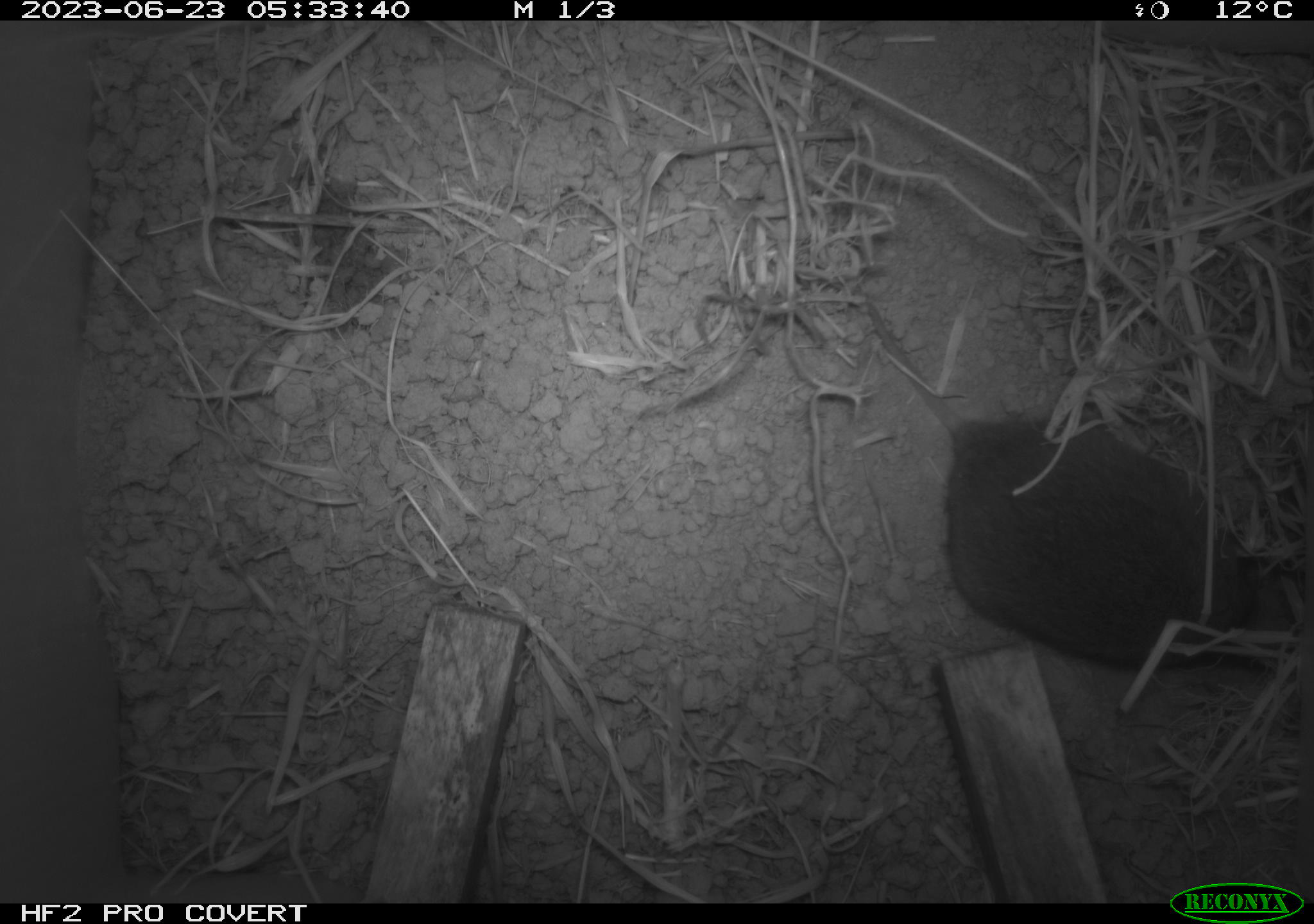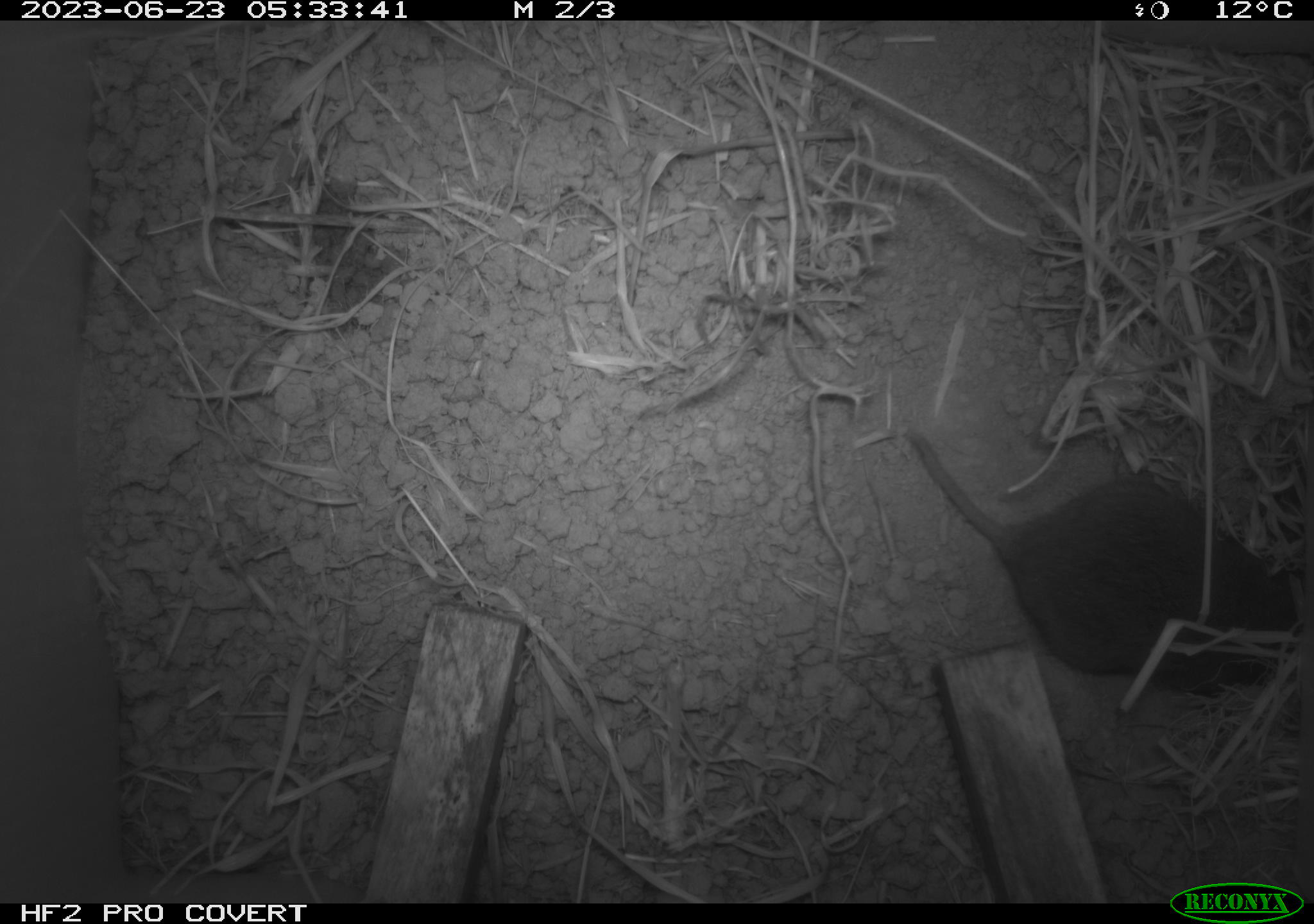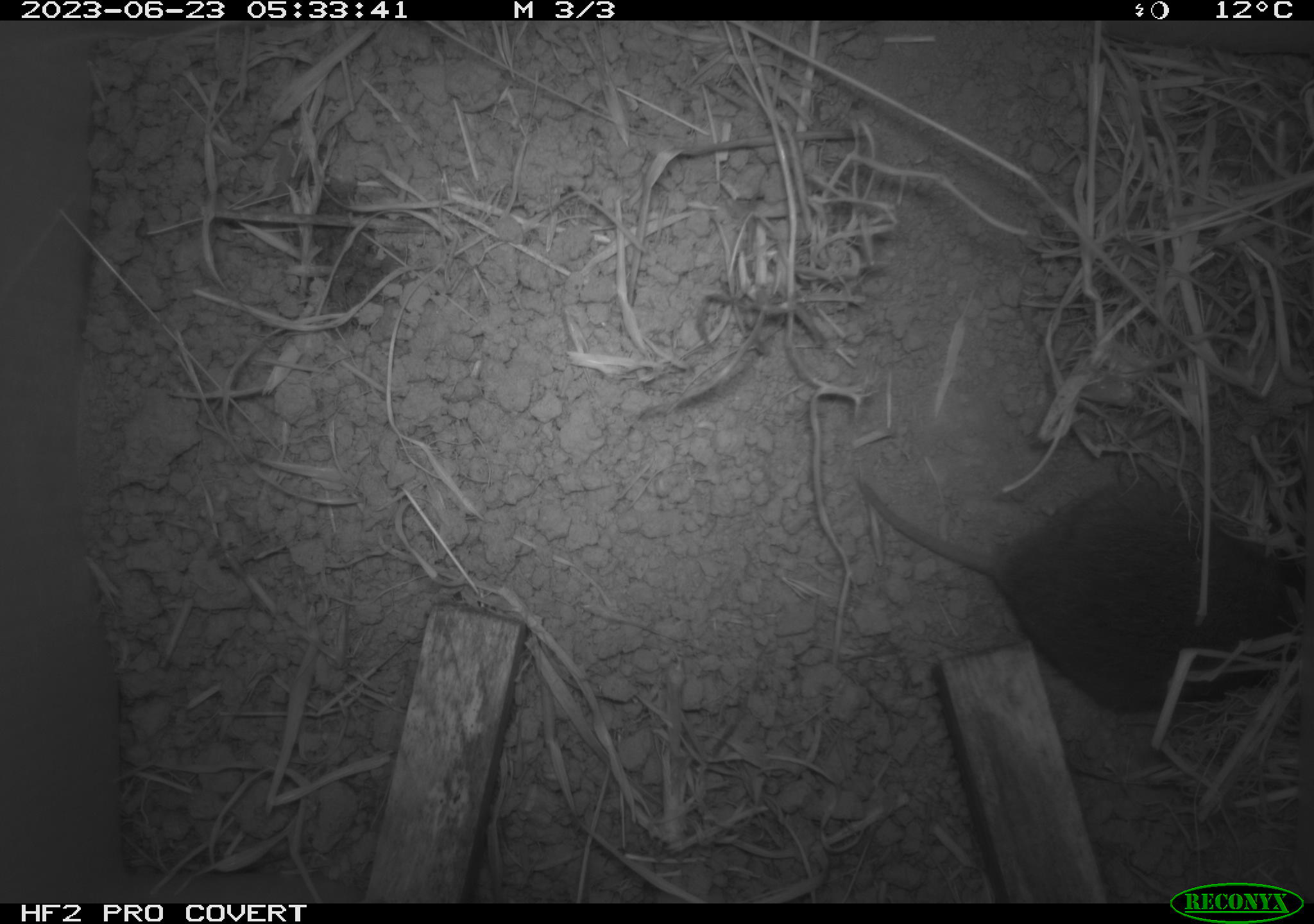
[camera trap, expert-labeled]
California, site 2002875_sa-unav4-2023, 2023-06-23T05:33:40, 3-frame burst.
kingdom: Animalia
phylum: Chordata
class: Mammalia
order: Rodentia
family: Cricetidae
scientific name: Arvicolinae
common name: voles, lemmings, and muskrats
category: arvicolinae subfamily